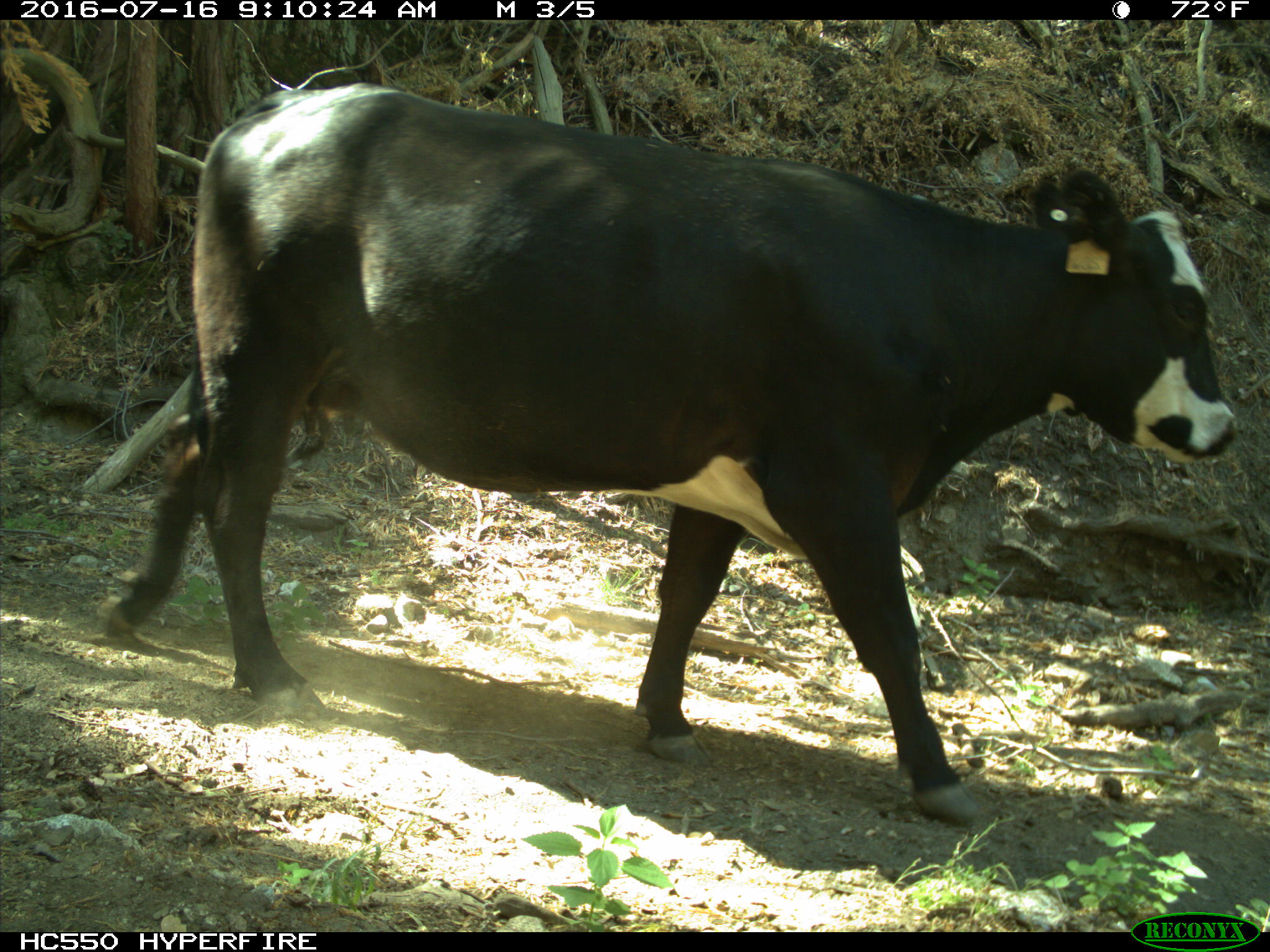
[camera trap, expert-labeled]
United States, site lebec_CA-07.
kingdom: Animalia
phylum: Chordata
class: Mammalia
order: Artiodactyla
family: Bovidae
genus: Bos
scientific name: Bos taurus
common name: domestic cow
Bos taurus (domestic cow).